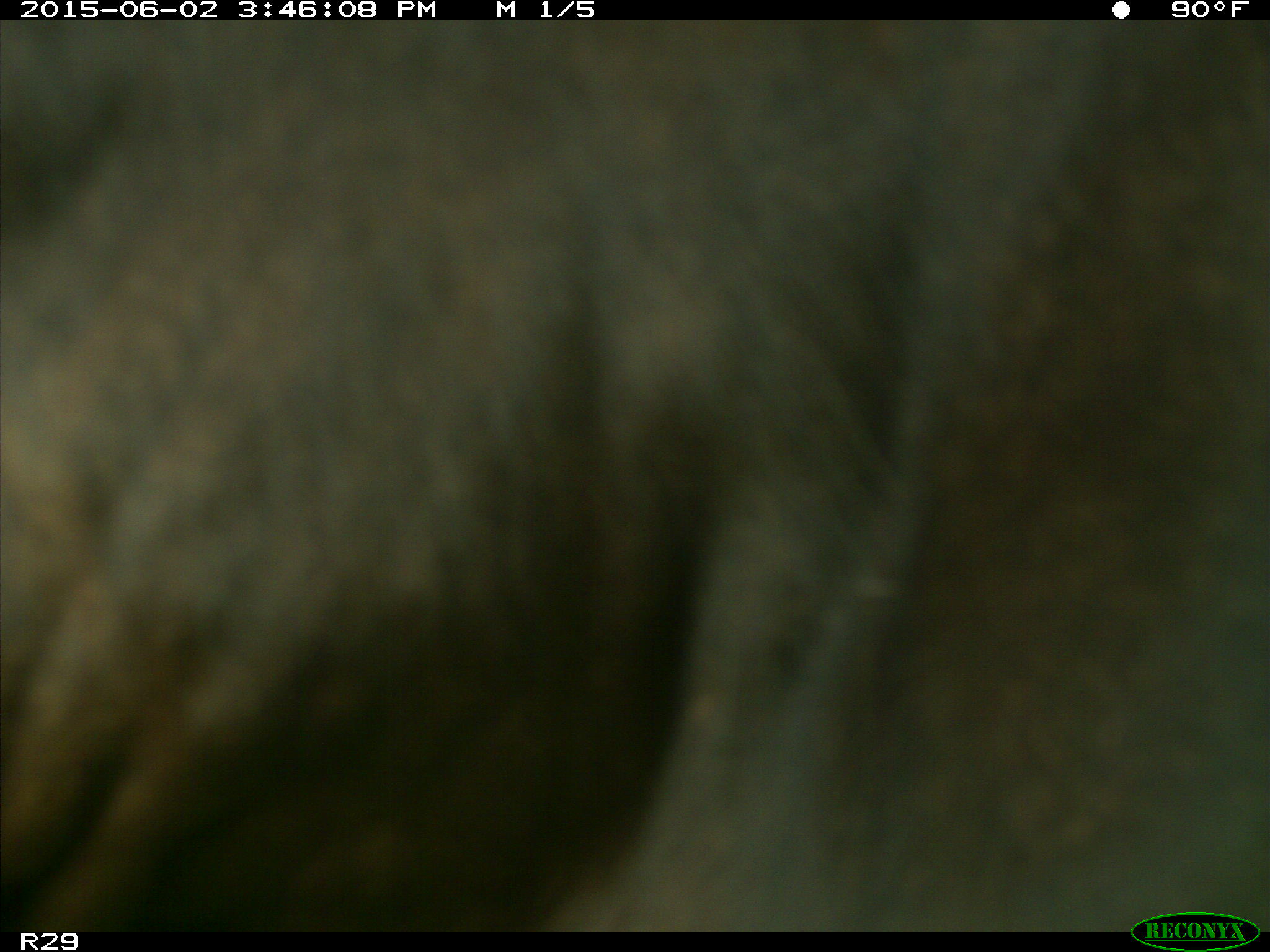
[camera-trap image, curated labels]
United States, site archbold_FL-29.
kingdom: Animalia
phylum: Chordata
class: Mammalia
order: Artiodactyla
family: Bovidae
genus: Bos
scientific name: Bos taurus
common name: domestic cow